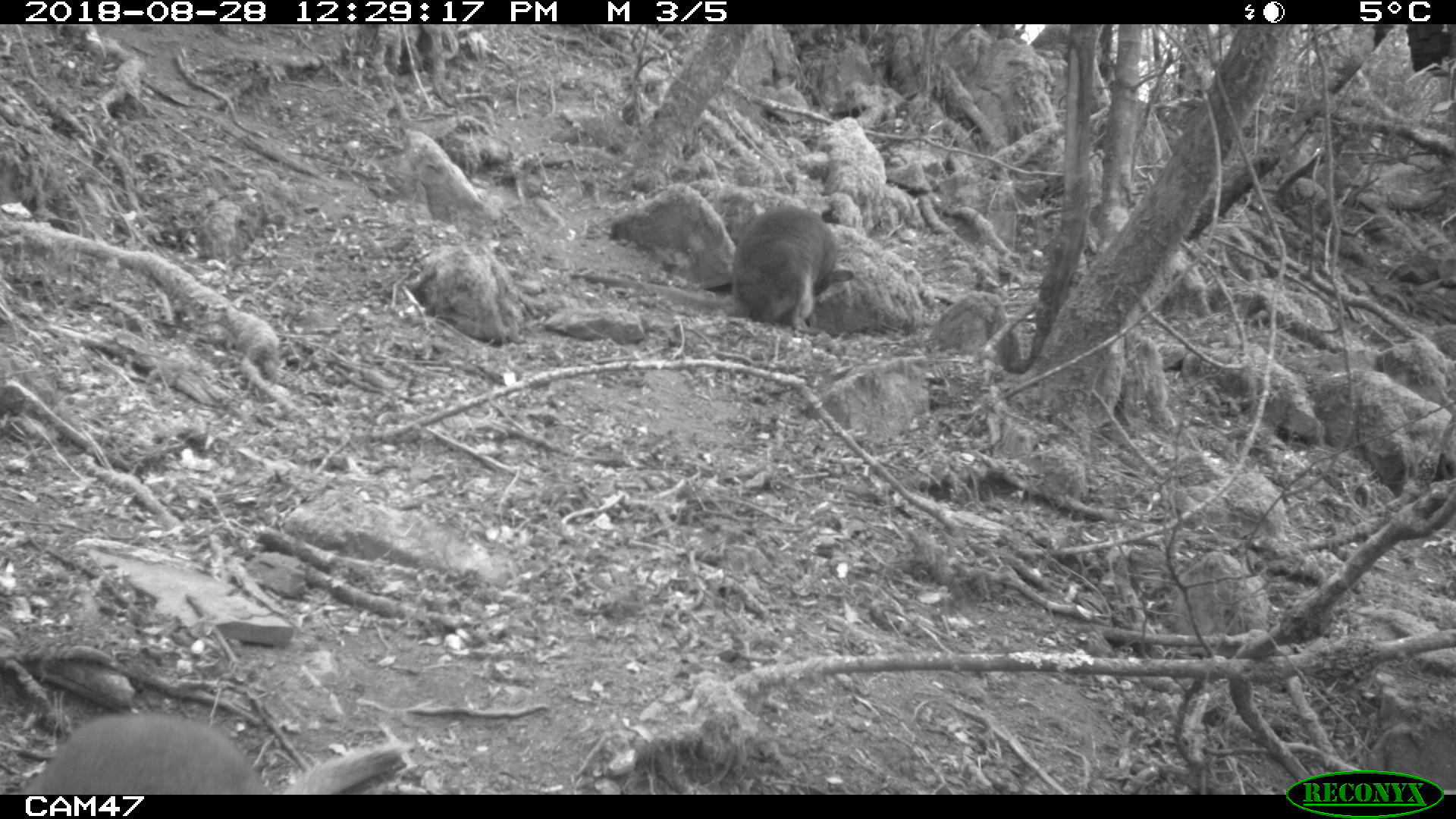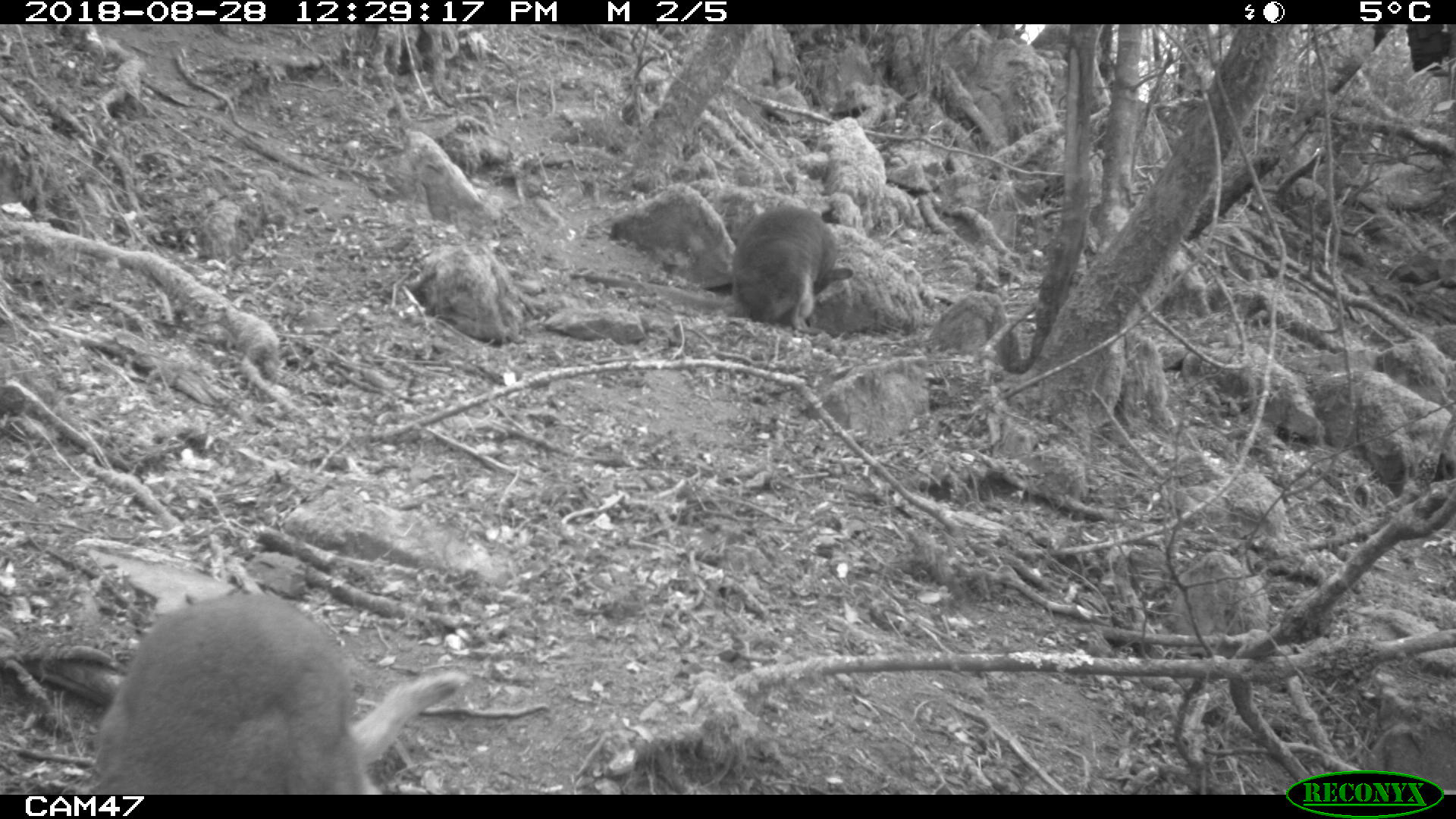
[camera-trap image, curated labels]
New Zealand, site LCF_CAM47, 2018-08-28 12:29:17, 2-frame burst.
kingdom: Animalia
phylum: Chordata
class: Mammalia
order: Diprotodontia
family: Macropodidae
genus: Notamacropus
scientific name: Notamacropus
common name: wallaby